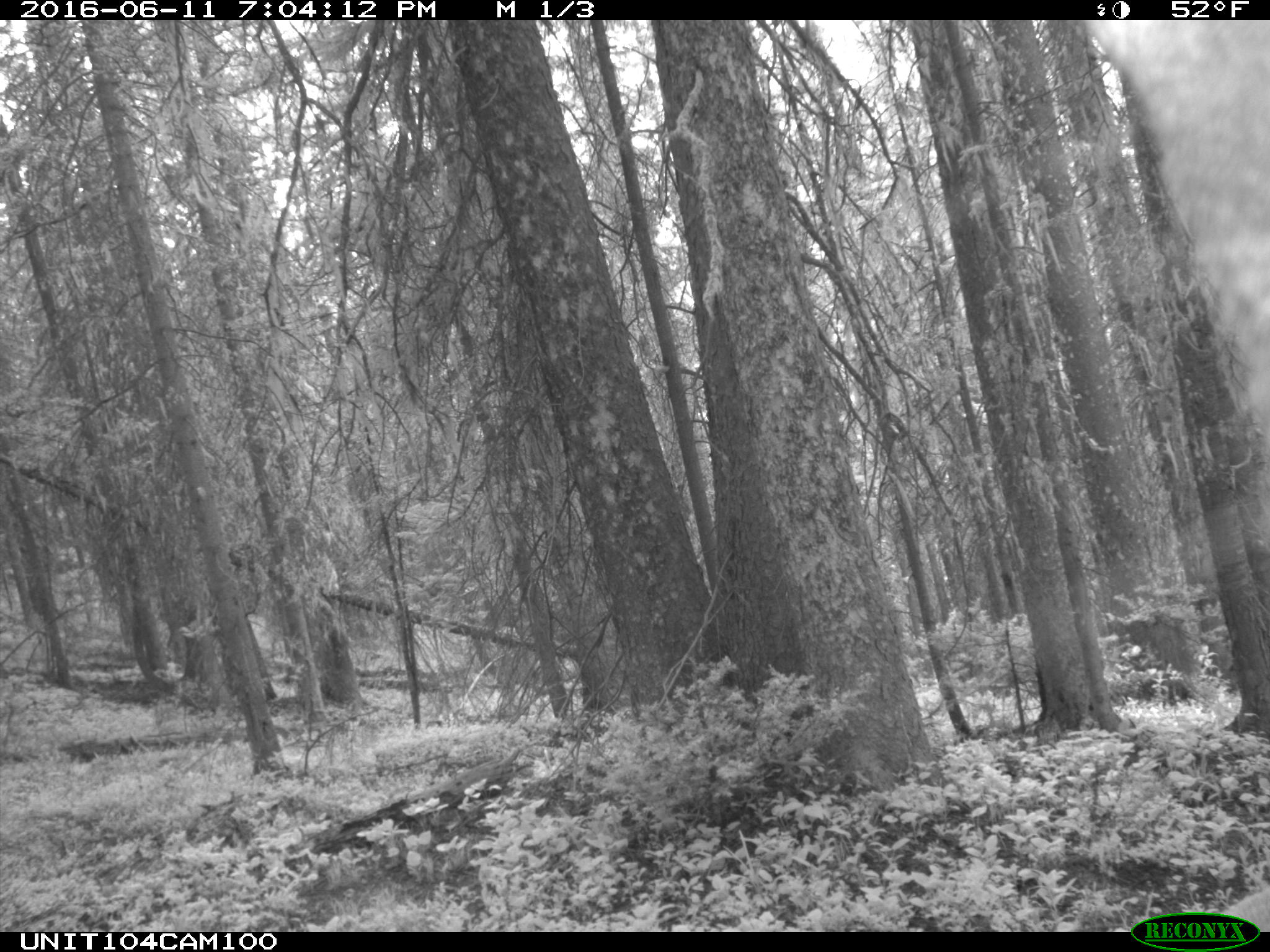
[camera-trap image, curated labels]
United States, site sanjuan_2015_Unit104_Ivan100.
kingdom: Animalia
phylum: Chordata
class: Mammalia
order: Artiodactyla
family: Cervidae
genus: Cervus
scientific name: Cervus elaphus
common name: red deer